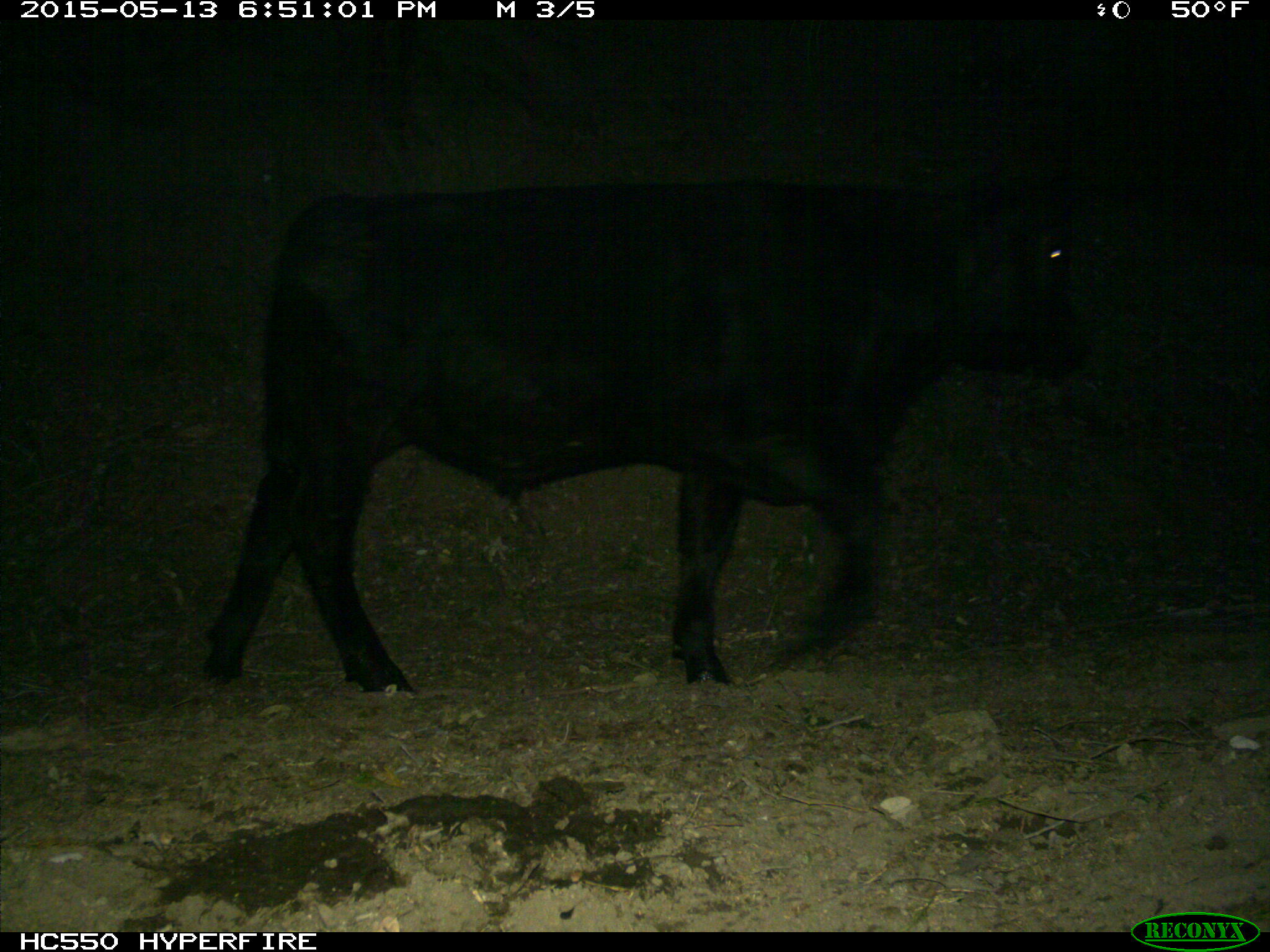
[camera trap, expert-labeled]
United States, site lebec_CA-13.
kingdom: Animalia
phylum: Chordata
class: Mammalia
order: Artiodactyla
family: Bovidae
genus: Bos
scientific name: Bos taurus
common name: domestic cow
Bos taurus (domestic cow).